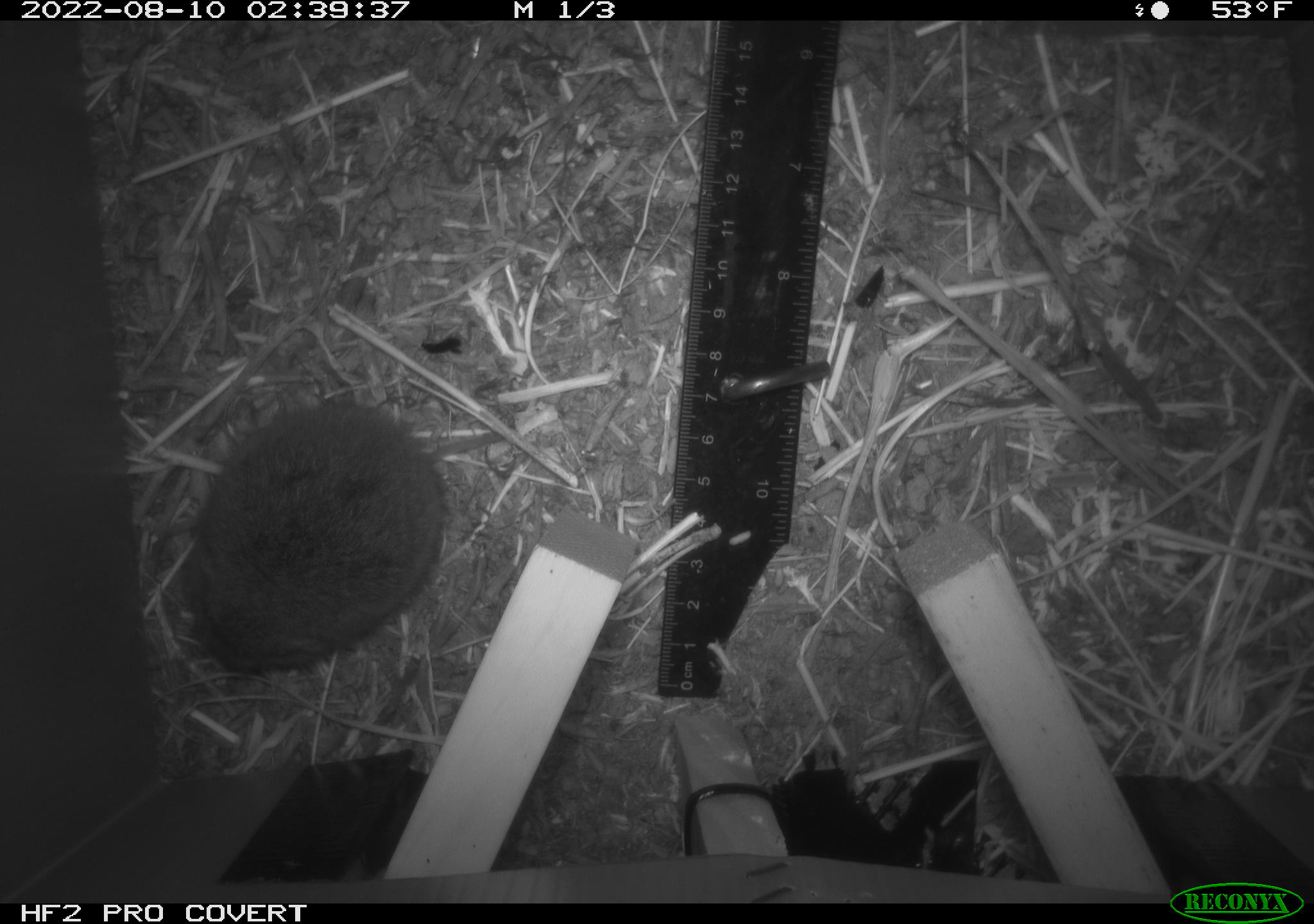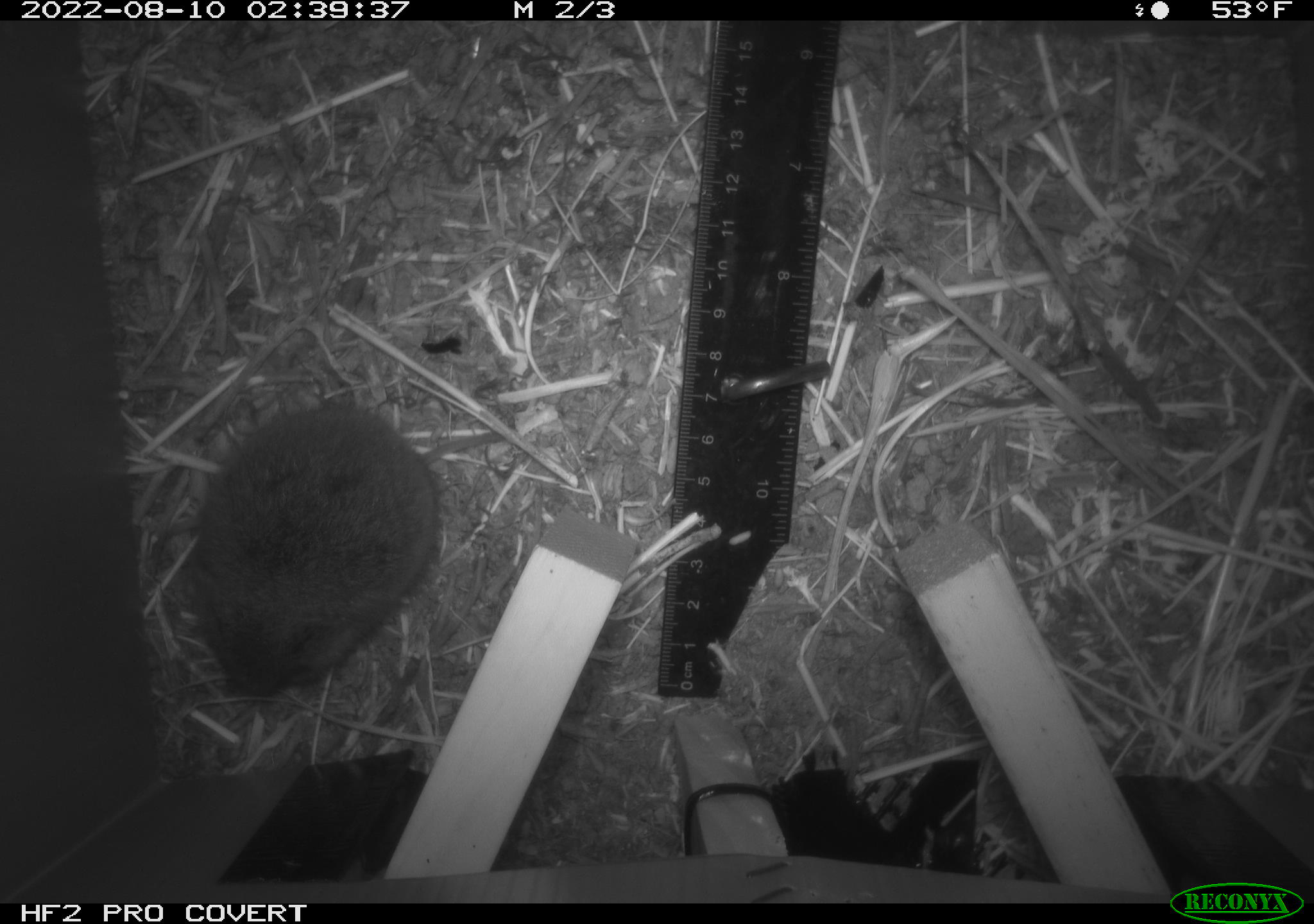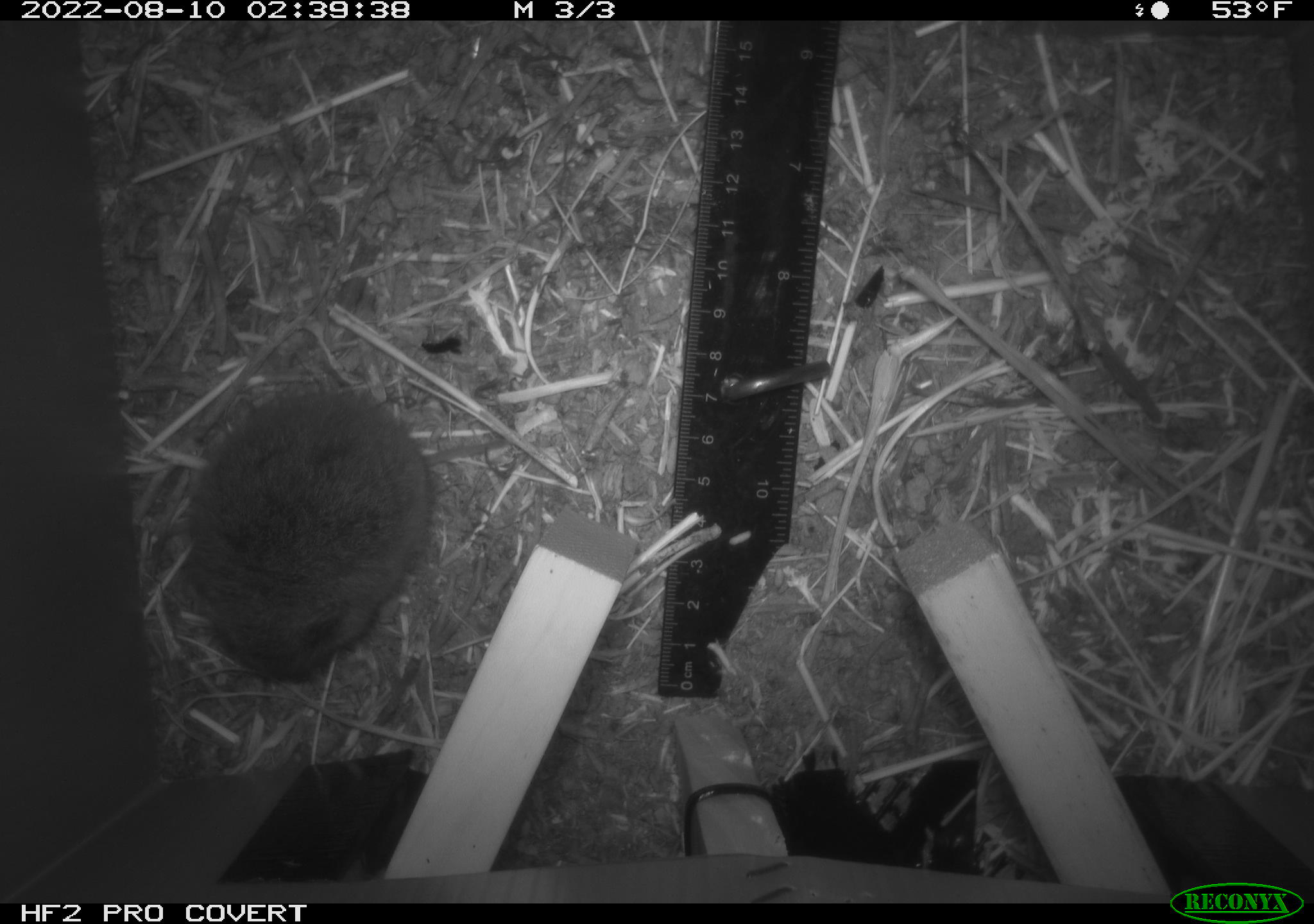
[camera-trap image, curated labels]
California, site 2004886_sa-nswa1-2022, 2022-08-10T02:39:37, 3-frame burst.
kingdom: Animalia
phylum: Chordata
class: Mammalia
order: Rodentia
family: Cricetidae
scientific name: Cricetidae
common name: hamsters, voles, lemmings, and allies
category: cricetidae family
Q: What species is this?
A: Cricetidae family (hamsters, voles, lemmings, and allies) (Cricetidae).